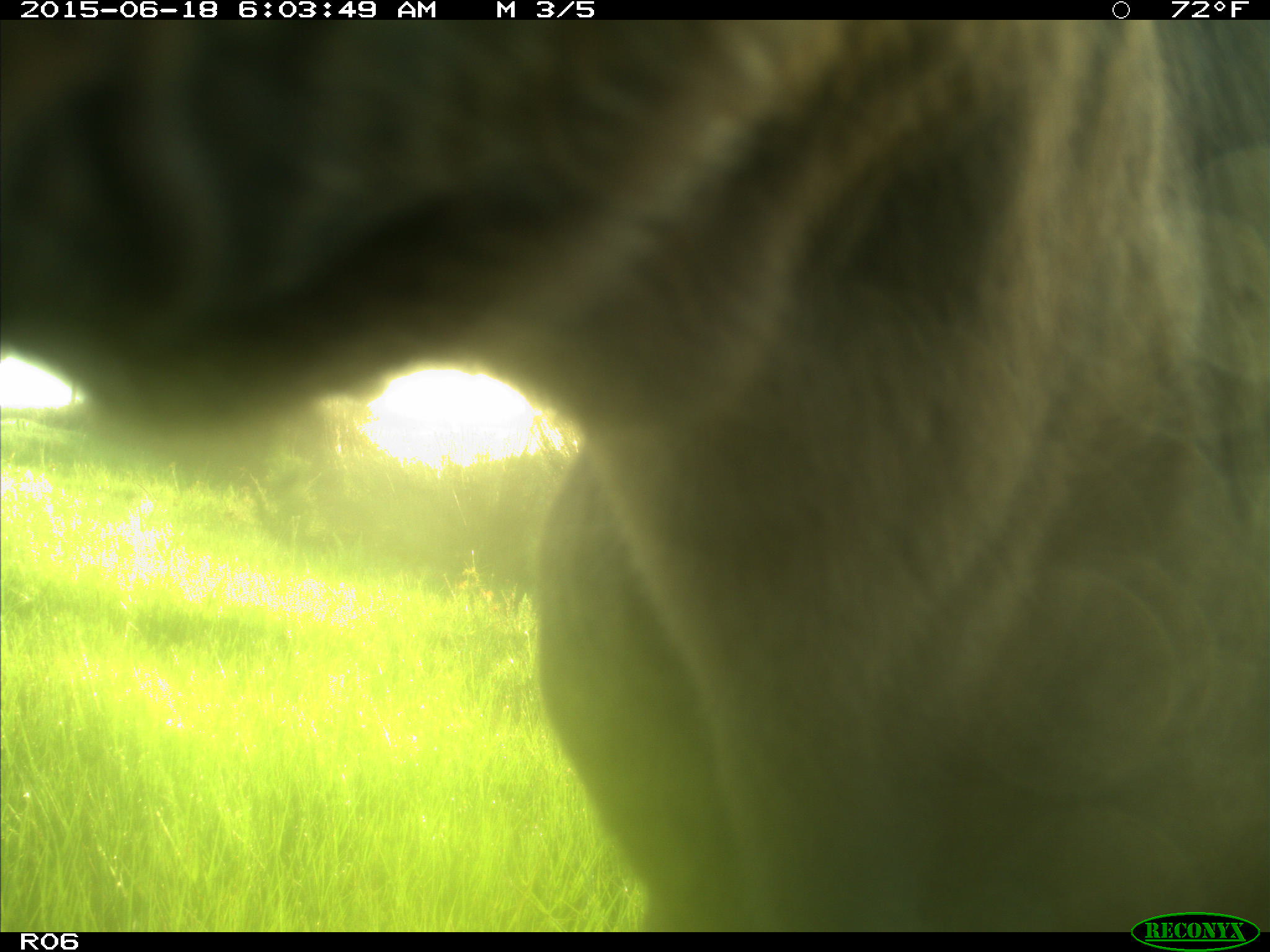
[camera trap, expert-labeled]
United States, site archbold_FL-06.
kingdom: Animalia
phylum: Chordata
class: Mammalia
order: Artiodactyla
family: Bovidae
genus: Bos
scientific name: Bos taurus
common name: domestic cow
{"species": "Bos taurus (domestic cow)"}